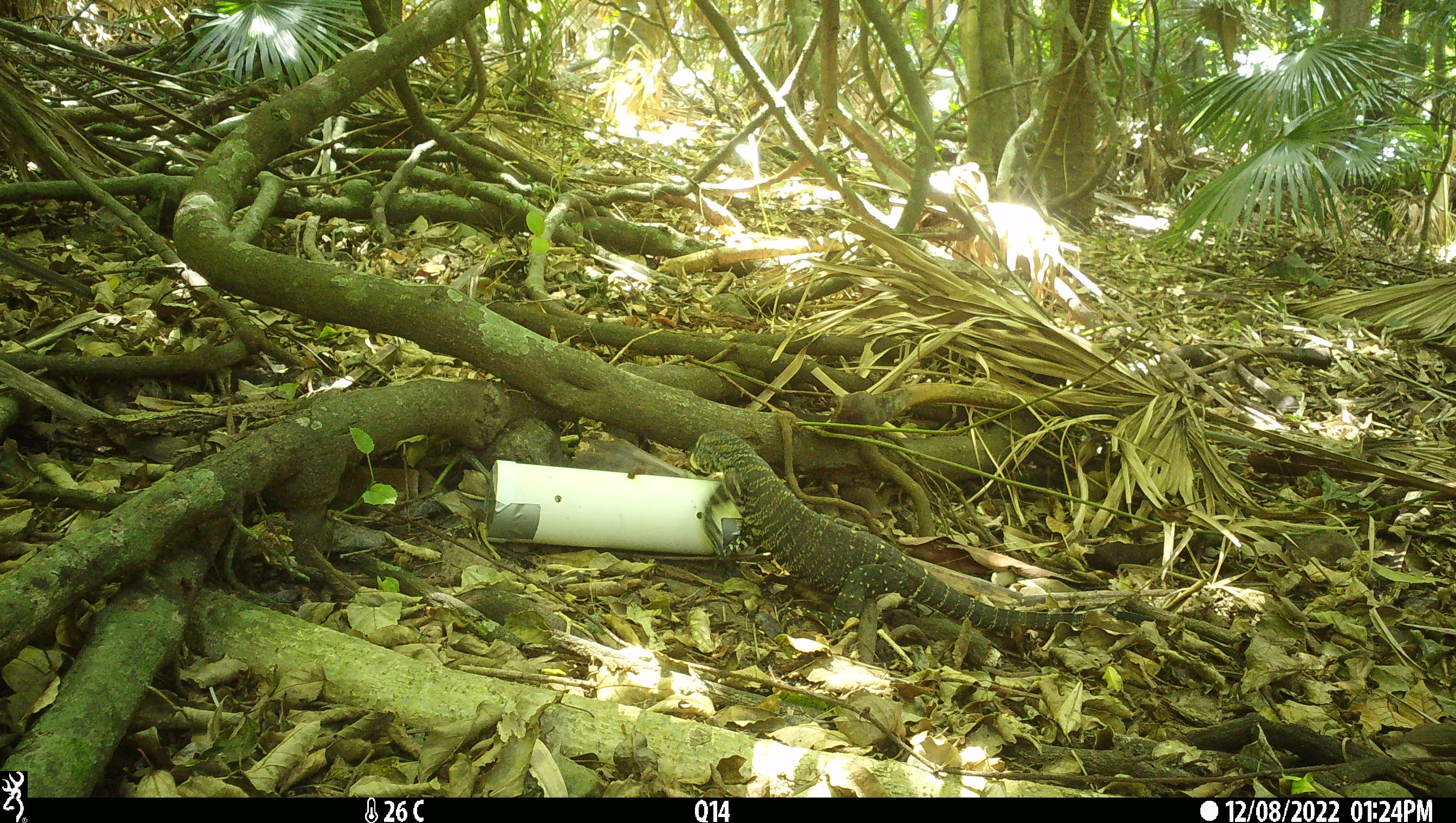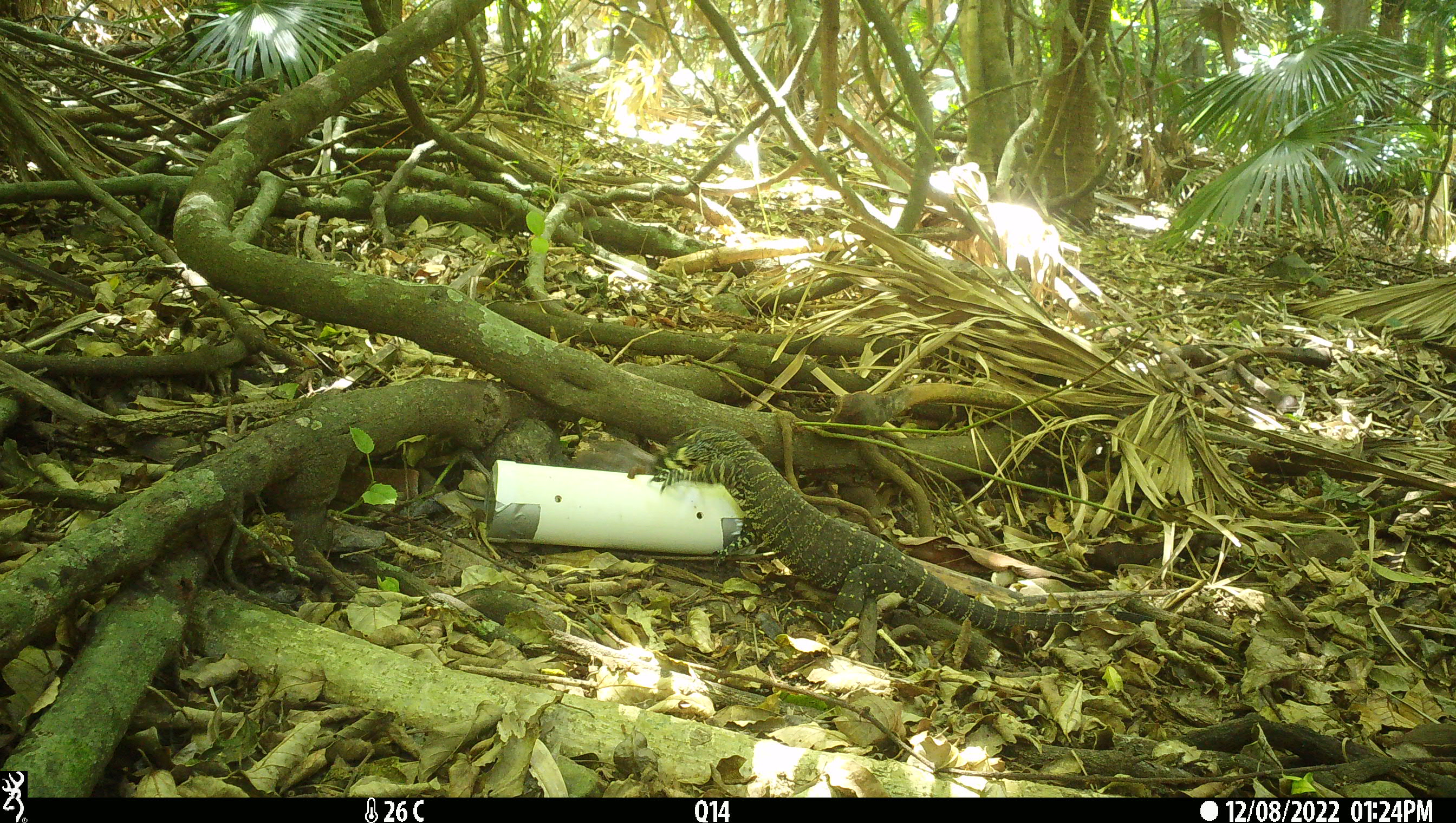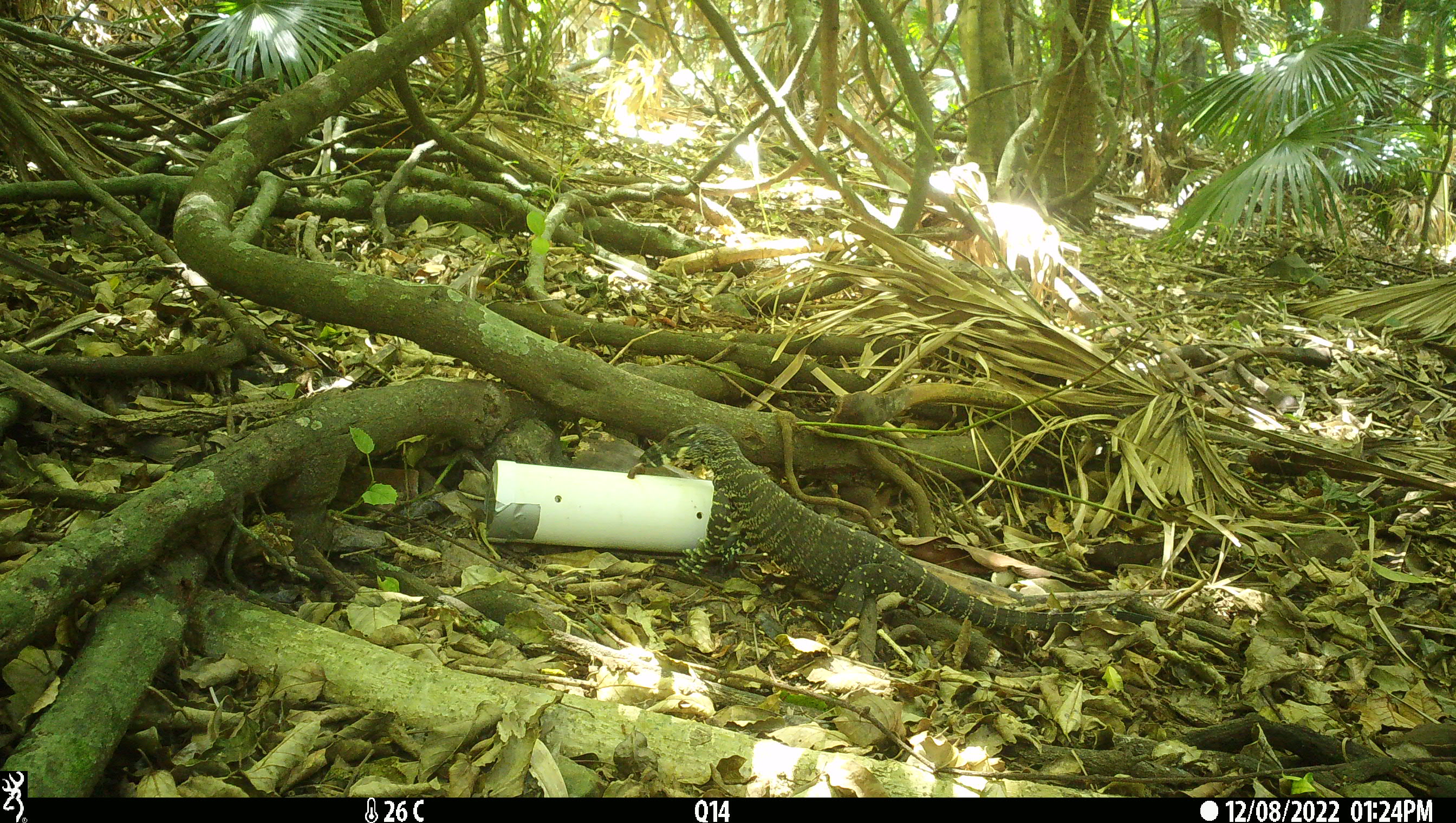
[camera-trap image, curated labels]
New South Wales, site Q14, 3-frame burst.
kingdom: Animalia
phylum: Chordata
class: Reptilia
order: Squamata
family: Varanidae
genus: Varanus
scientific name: Varanus varius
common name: lace monitor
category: goanna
Goanna (lace monitor) (Varanus varius).